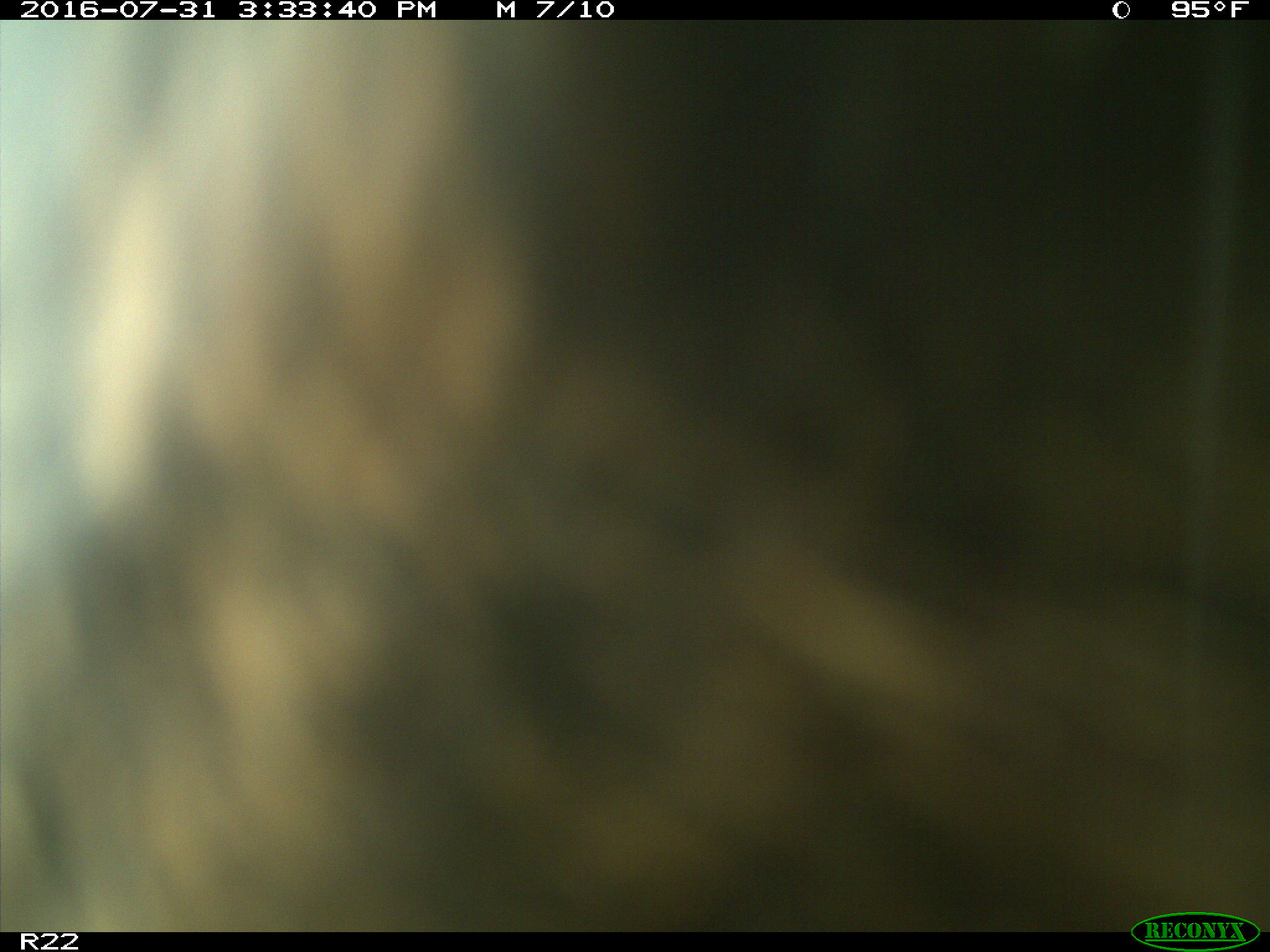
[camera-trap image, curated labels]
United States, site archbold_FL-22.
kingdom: Animalia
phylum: Chordata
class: Mammalia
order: Artiodactyla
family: Bovidae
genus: Bos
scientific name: Bos taurus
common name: domestic cow